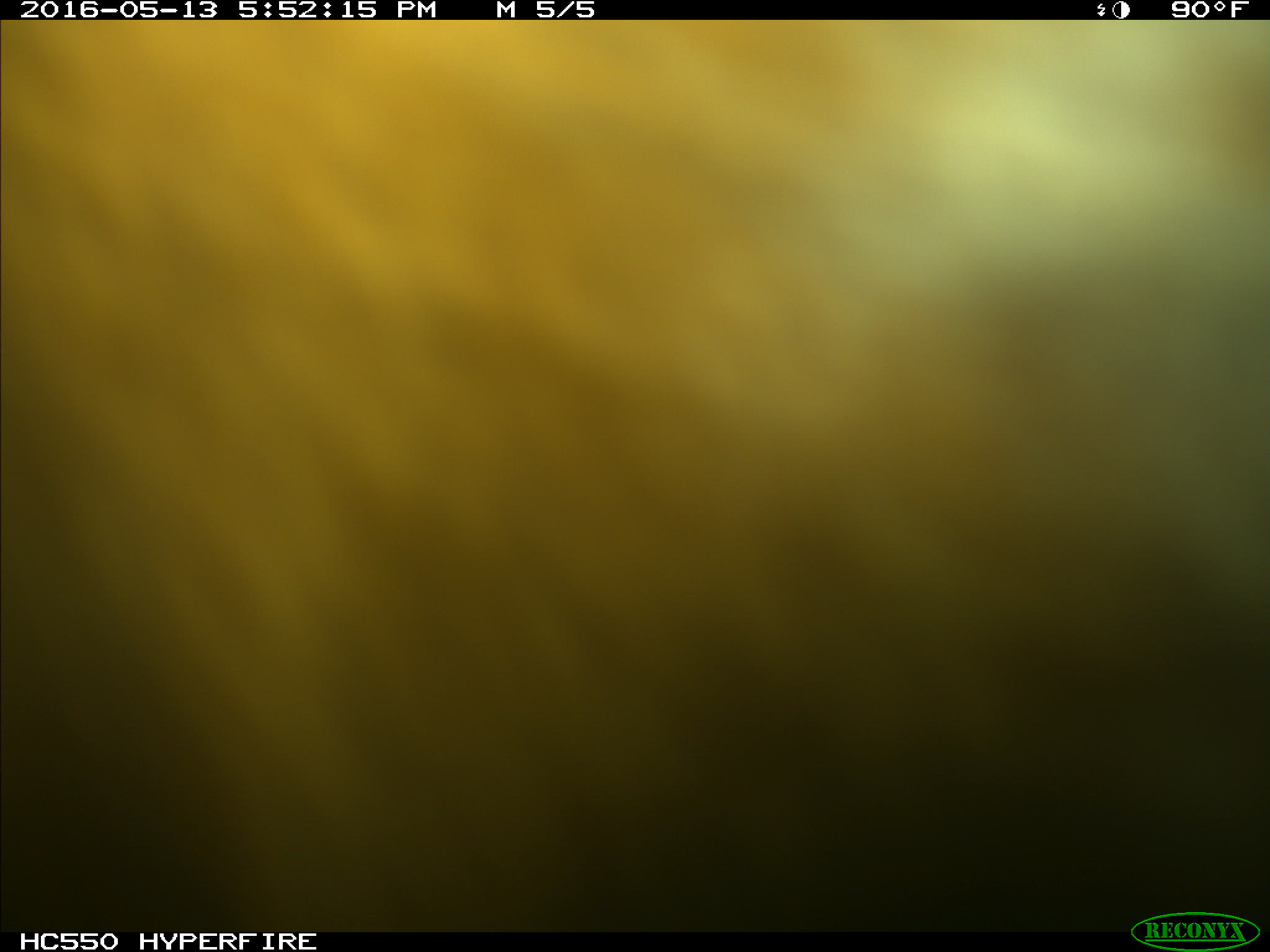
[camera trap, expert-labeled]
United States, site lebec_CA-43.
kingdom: Animalia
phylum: Chordata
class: Mammalia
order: Artiodactyla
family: Bovidae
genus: Bos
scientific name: Bos taurus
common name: domestic cow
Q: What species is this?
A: Bos taurus (domestic cow).